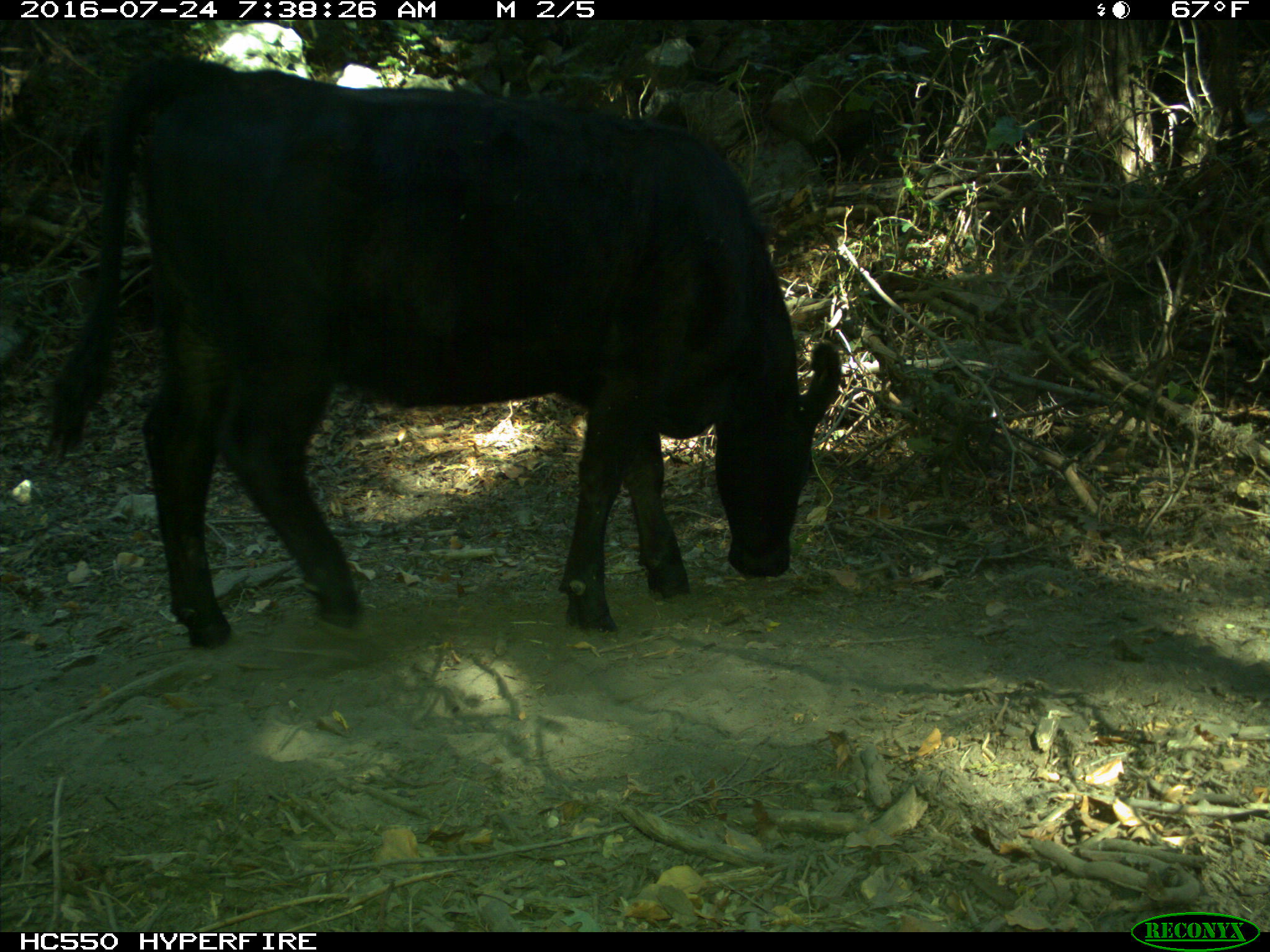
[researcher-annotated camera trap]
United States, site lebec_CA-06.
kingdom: Animalia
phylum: Chordata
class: Mammalia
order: Artiodactyla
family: Bovidae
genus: Bos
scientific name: Bos taurus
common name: domestic cow